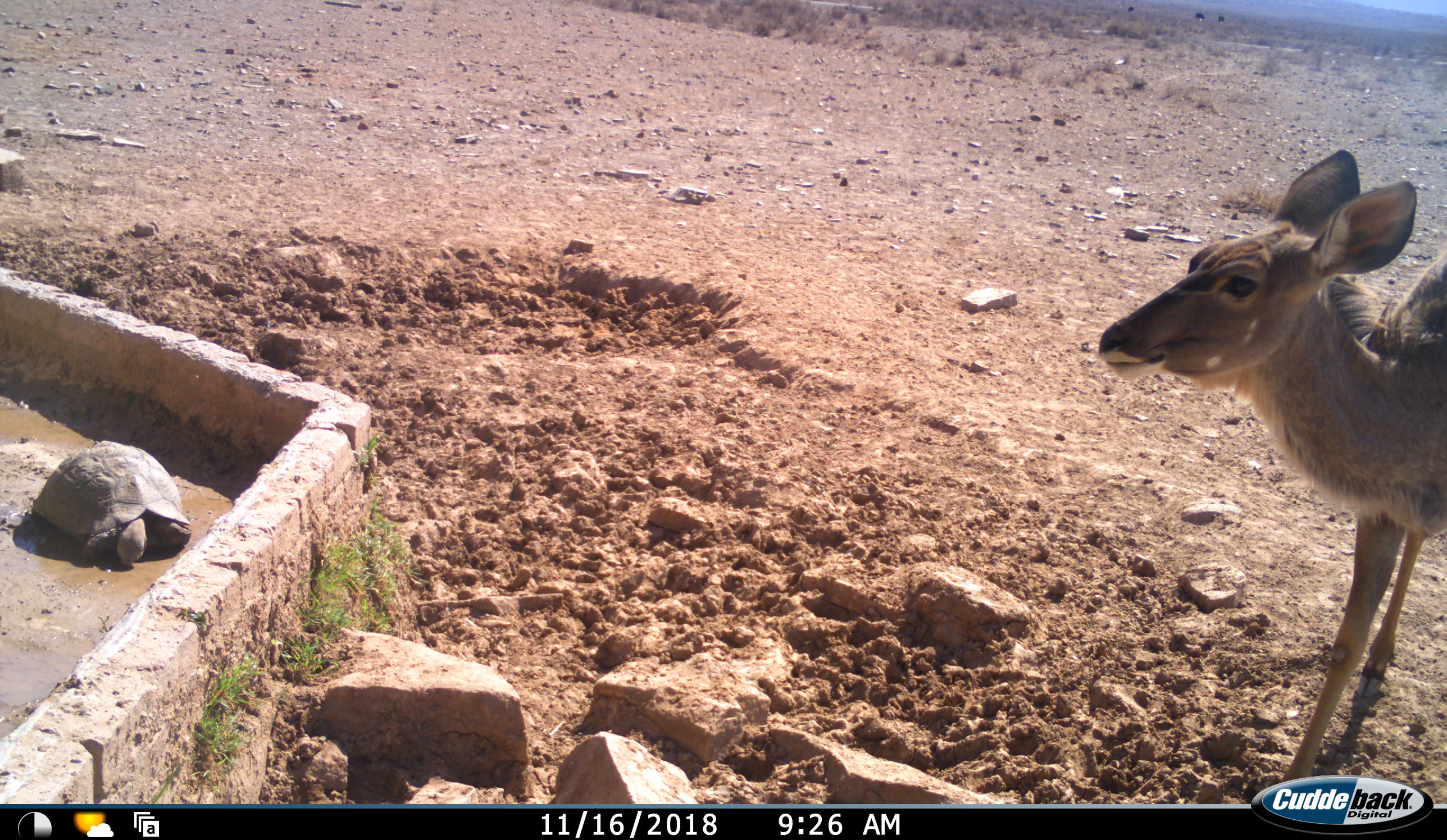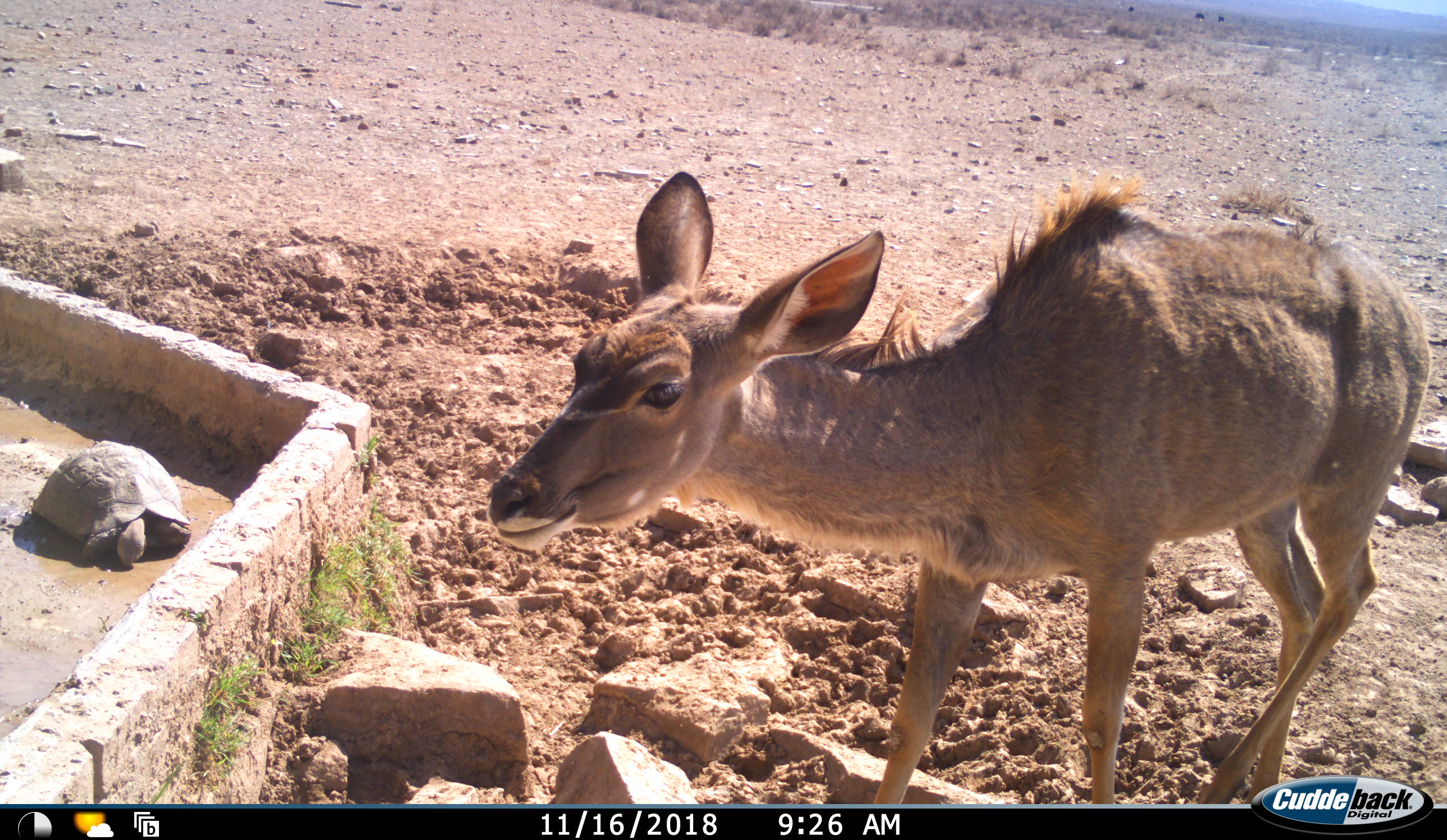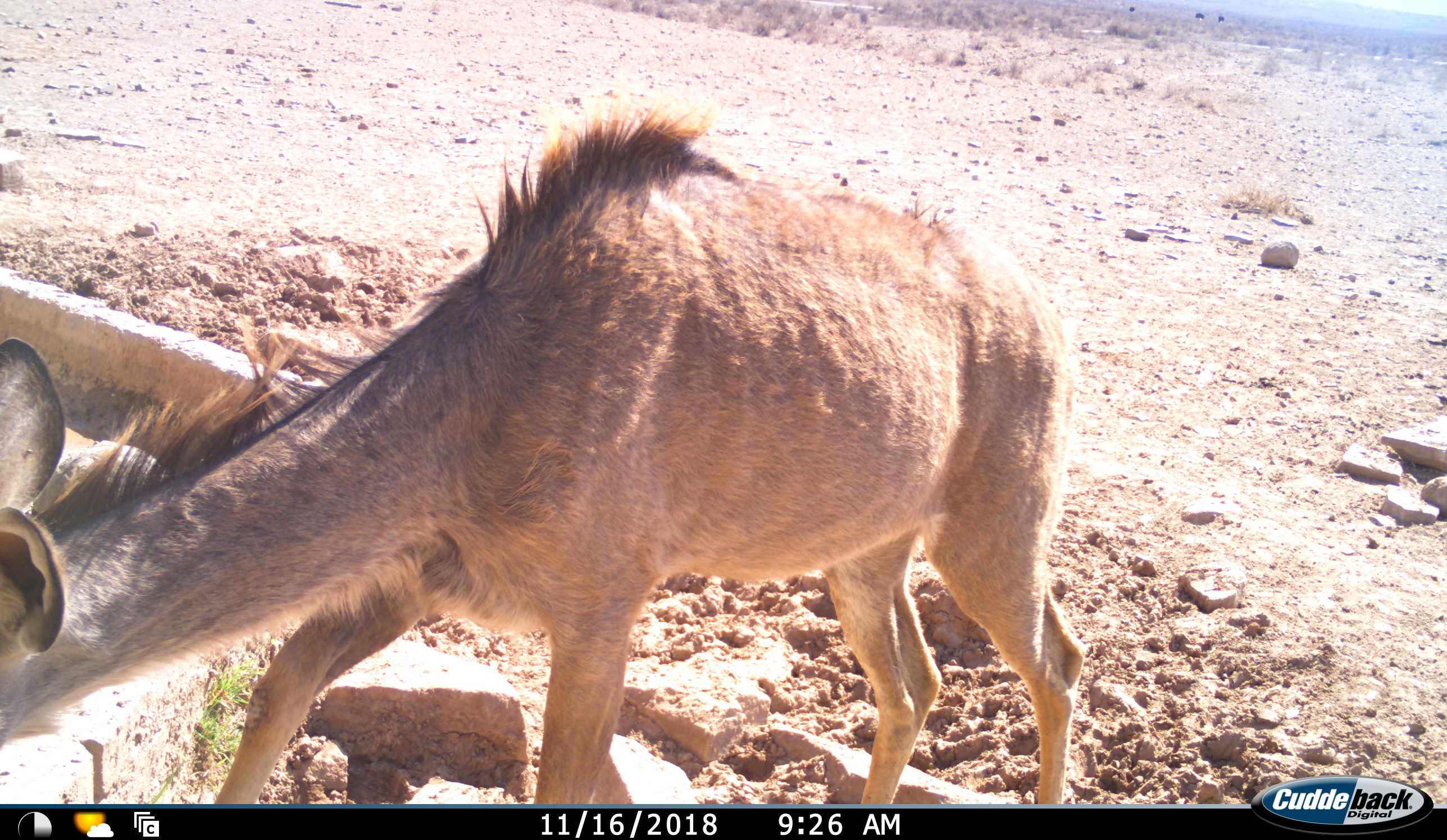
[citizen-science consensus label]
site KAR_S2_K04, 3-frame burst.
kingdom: Animalia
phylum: Chordata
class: Mammalia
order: Artiodactyla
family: Bovidae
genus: Tragelaphus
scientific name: Tragelaphus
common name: kudu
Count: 1.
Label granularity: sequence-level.